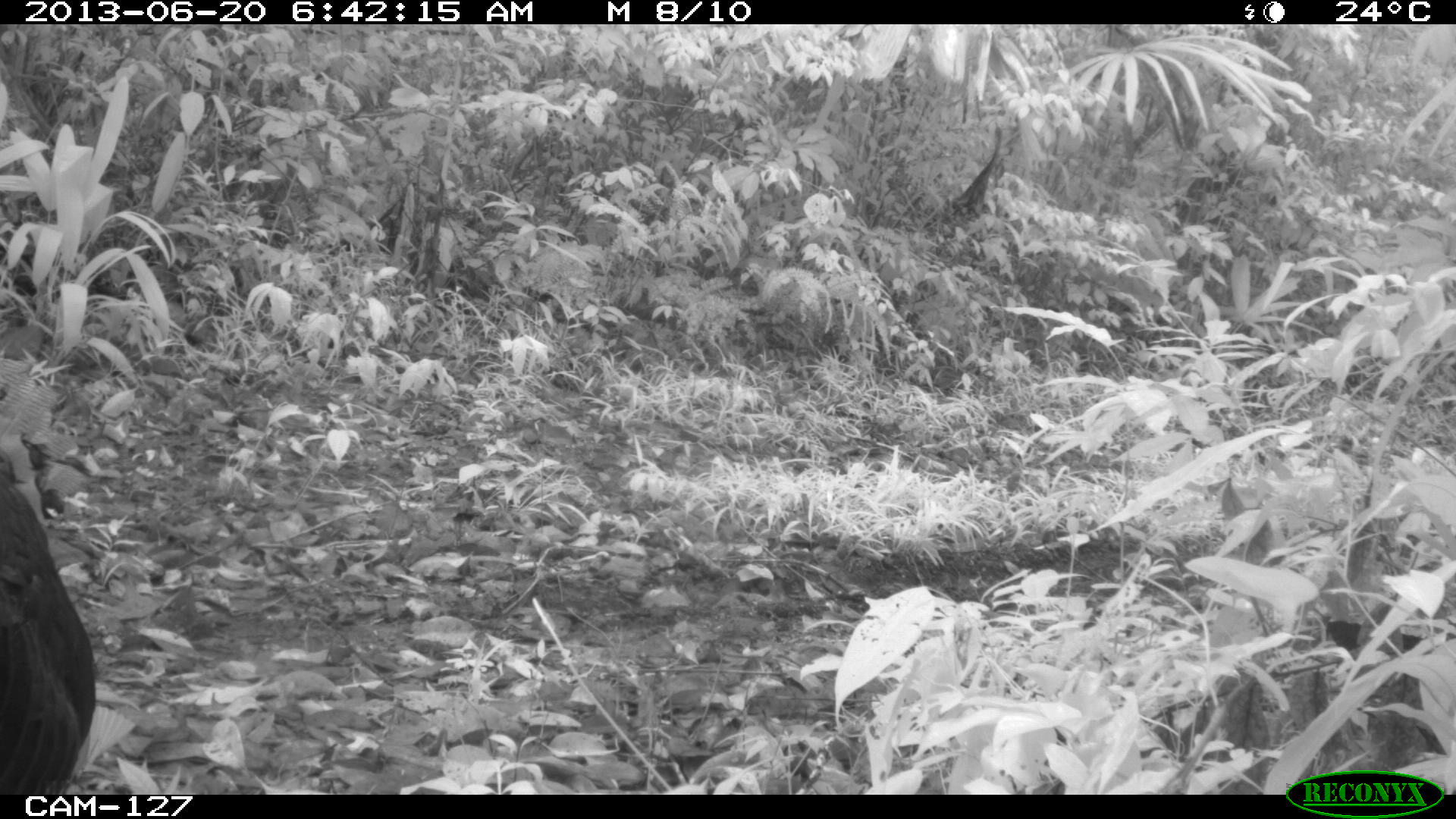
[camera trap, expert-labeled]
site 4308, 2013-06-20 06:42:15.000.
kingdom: Animalia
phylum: Chordata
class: Aves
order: Galliformes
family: Phasianidae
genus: Meleagris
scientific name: Meleagris ocellata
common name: ocellated turkey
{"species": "Meleagris ocellata (ocellated turkey)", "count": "1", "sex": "female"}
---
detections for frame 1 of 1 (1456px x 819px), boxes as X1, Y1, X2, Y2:
meleagris ocellata: 0, 445, 96, 794